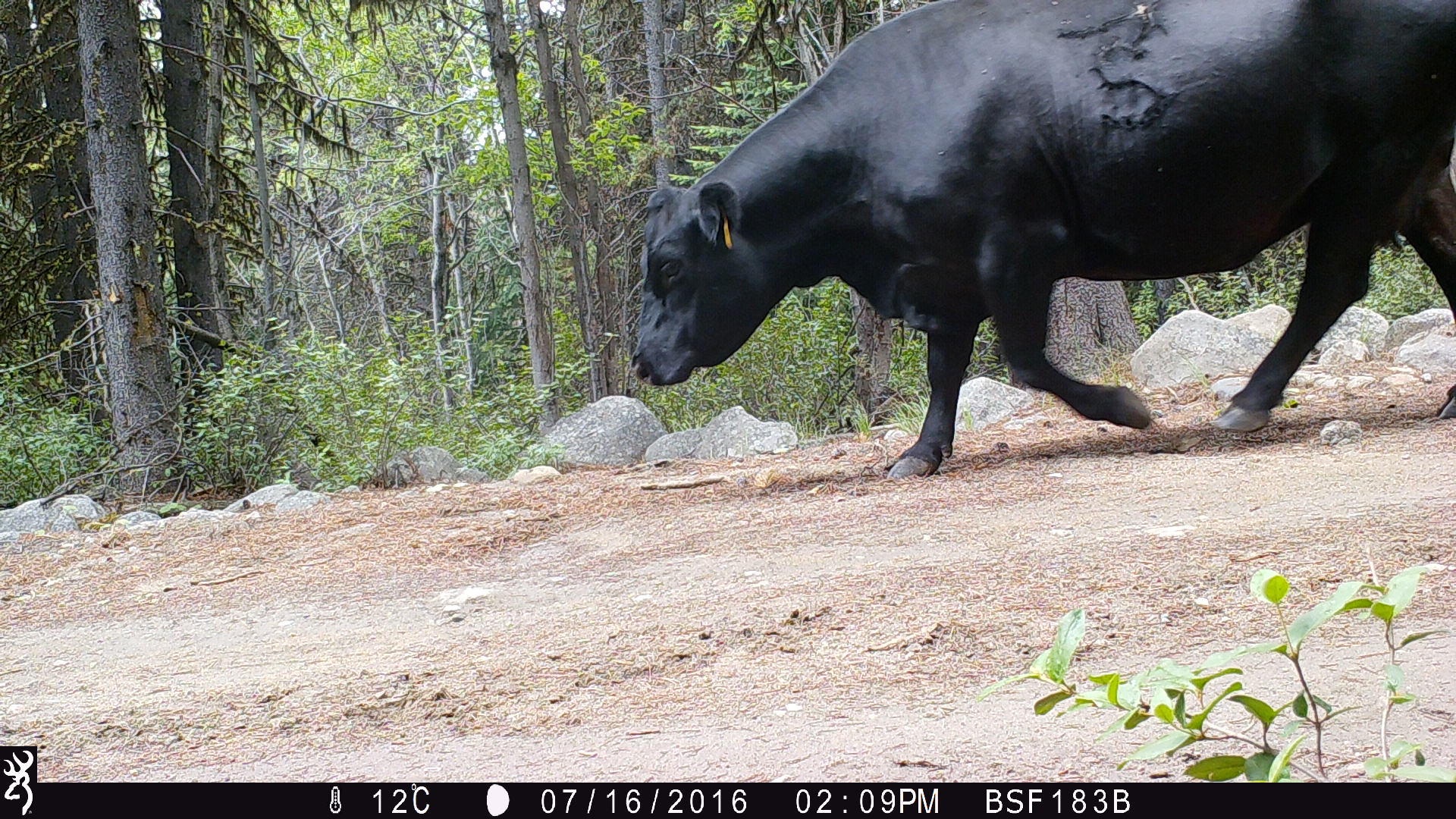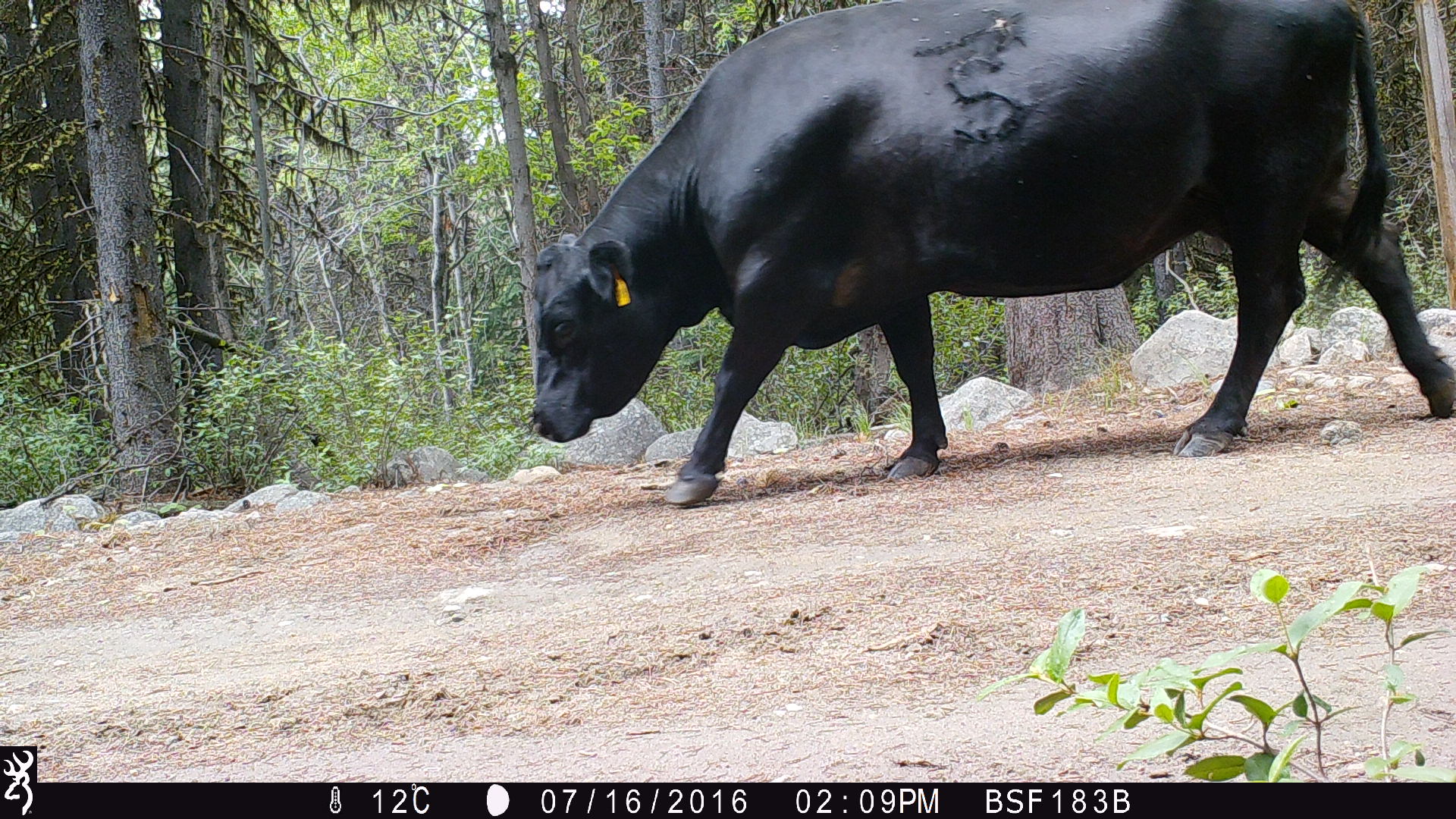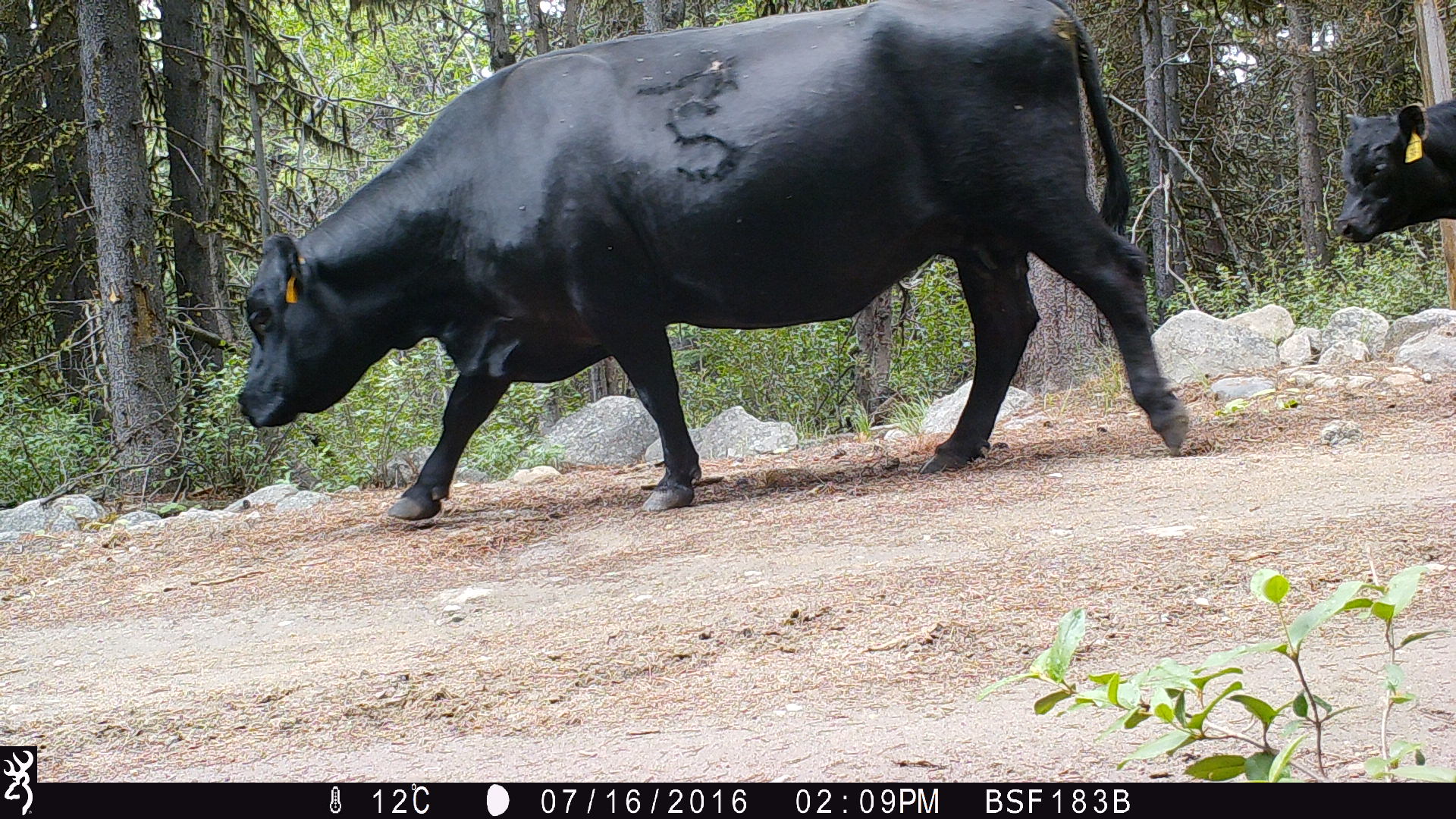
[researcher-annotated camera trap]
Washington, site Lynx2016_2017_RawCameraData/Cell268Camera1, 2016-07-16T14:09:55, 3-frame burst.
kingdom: Animalia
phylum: Chordata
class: Mammalia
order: Artiodactyla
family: Bovidae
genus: Bos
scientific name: Bos taurus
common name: domestic cattle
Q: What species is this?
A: Domestic cattle (Bos taurus).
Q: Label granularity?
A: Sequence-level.